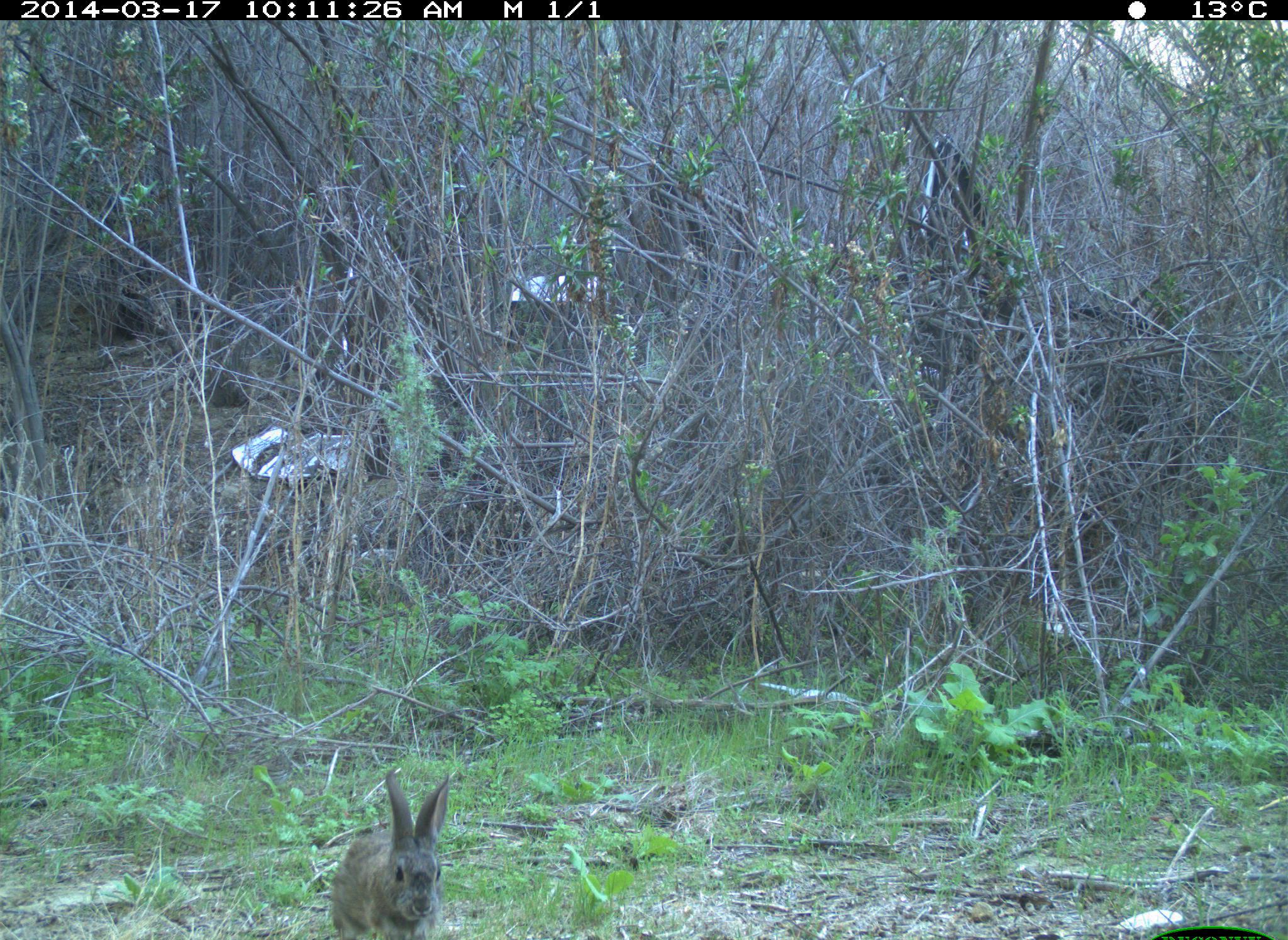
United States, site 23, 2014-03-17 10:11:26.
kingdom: Animalia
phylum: Chordata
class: Mammalia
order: Lagomorpha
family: Leporidae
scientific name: Leporidae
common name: rabbits and hares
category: rabbit